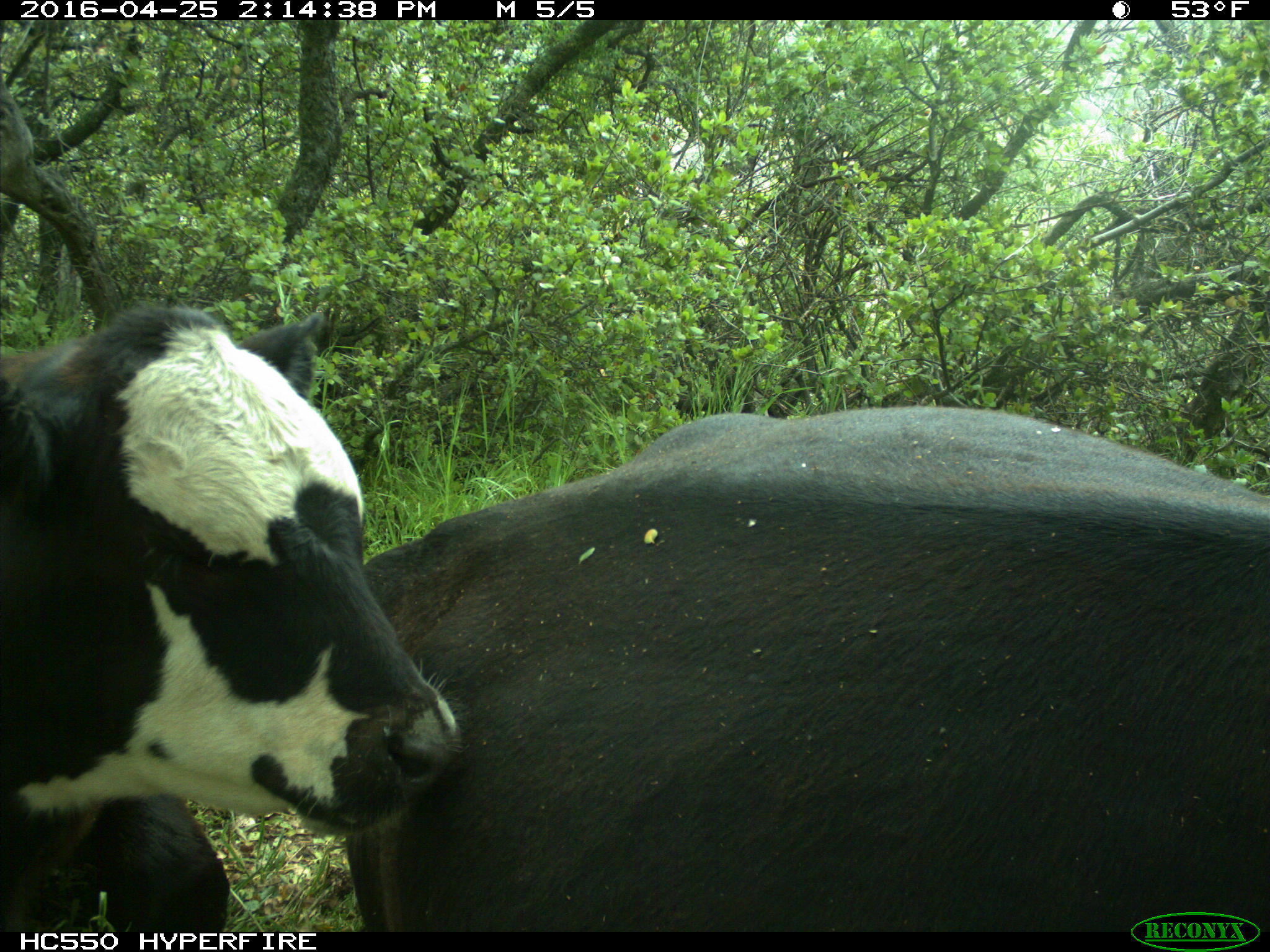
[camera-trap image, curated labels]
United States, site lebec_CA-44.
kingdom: Animalia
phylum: Chordata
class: Mammalia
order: Artiodactyla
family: Bovidae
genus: Bos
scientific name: Bos taurus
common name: domestic cow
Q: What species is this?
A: Bos taurus (domestic cow).